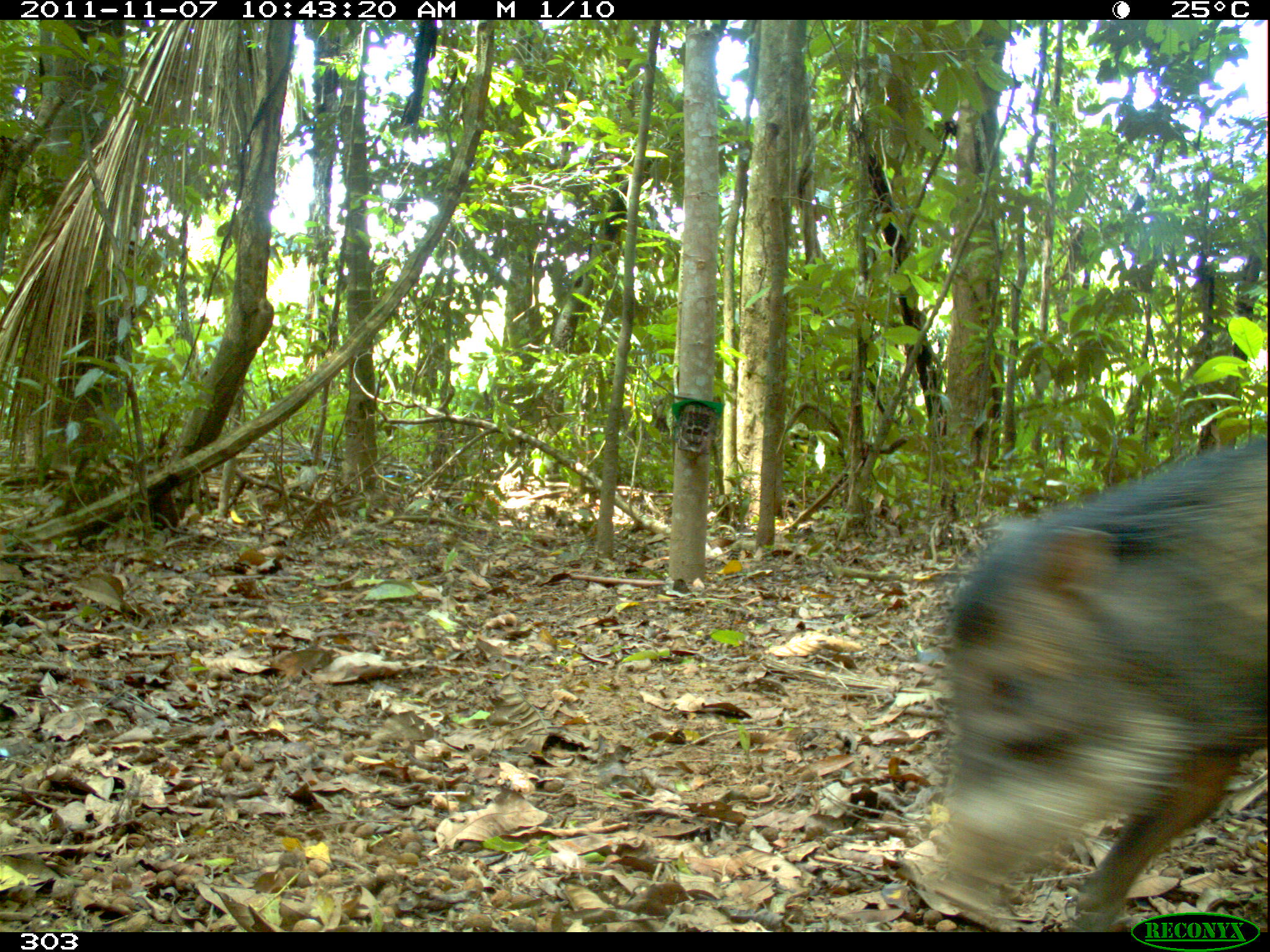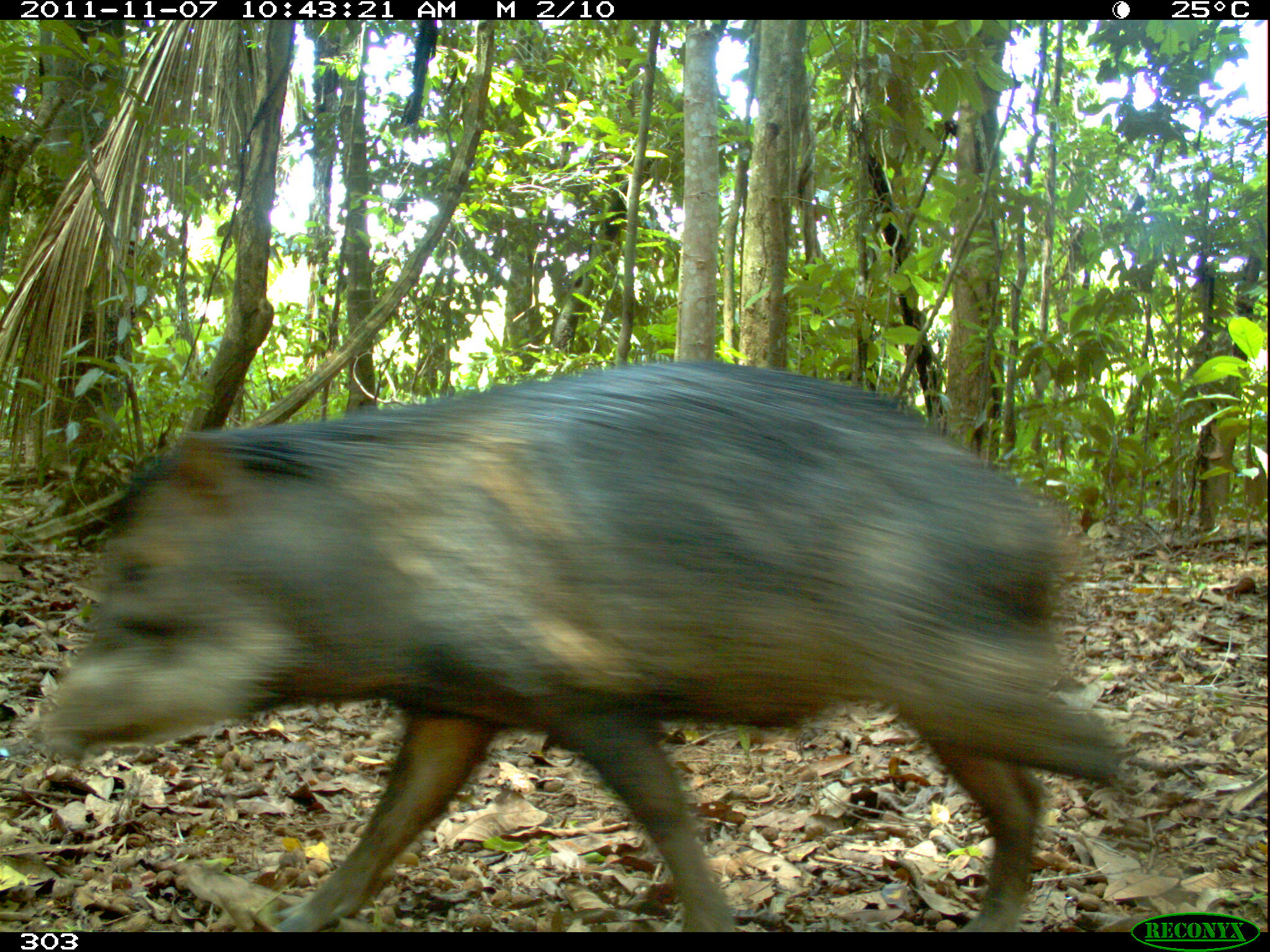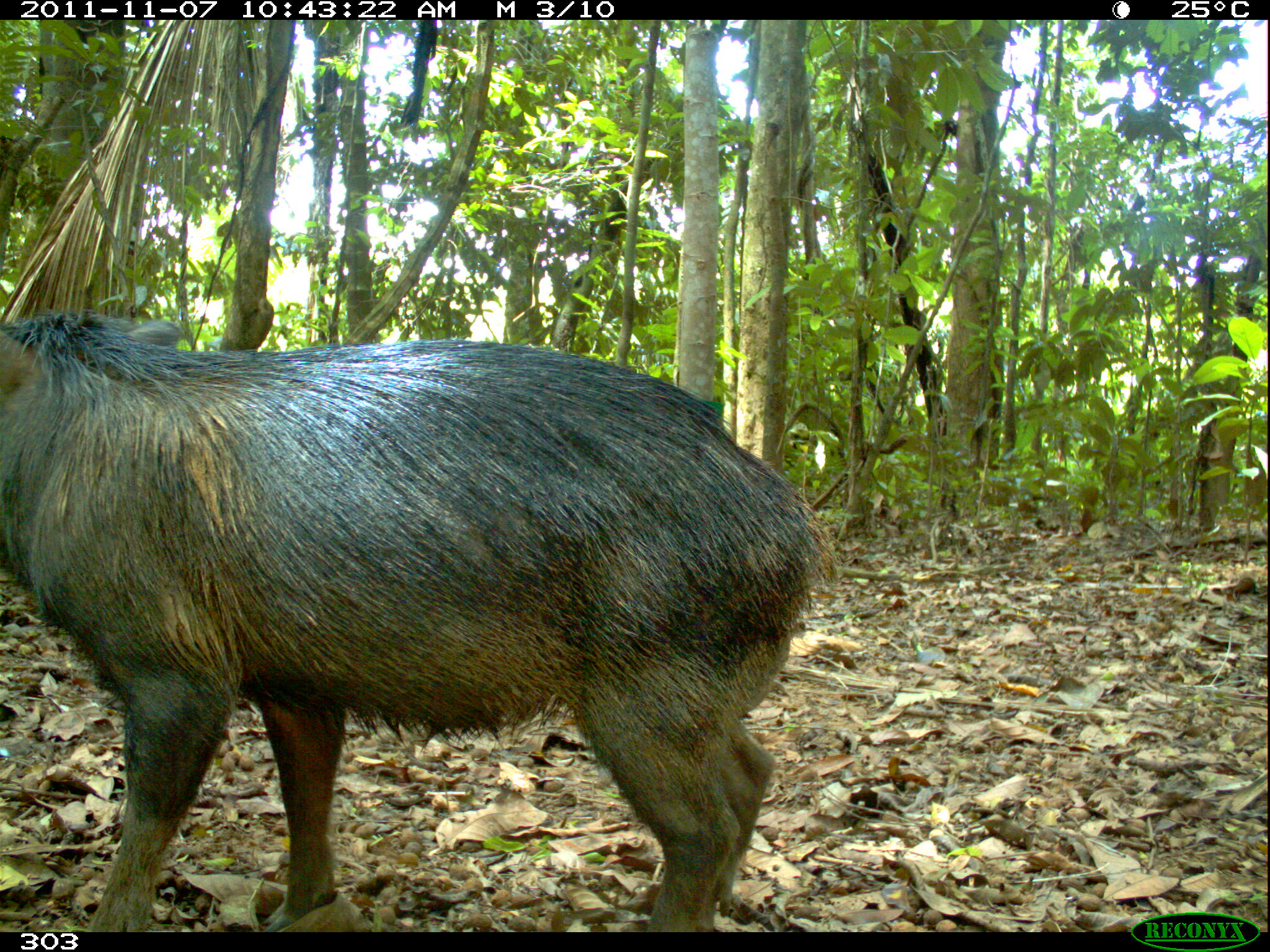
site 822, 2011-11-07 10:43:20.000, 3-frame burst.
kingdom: Animalia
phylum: Chordata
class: Mammalia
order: Artiodactyla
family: Tayassuidae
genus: Tayassu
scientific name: Tayassu pecari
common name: white-lipped peccary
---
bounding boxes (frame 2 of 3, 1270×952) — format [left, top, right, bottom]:
tayassu pecari: [34, 359, 1139, 929]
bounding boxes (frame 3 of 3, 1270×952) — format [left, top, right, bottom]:
tayassu pecari: [0, 310, 824, 932]